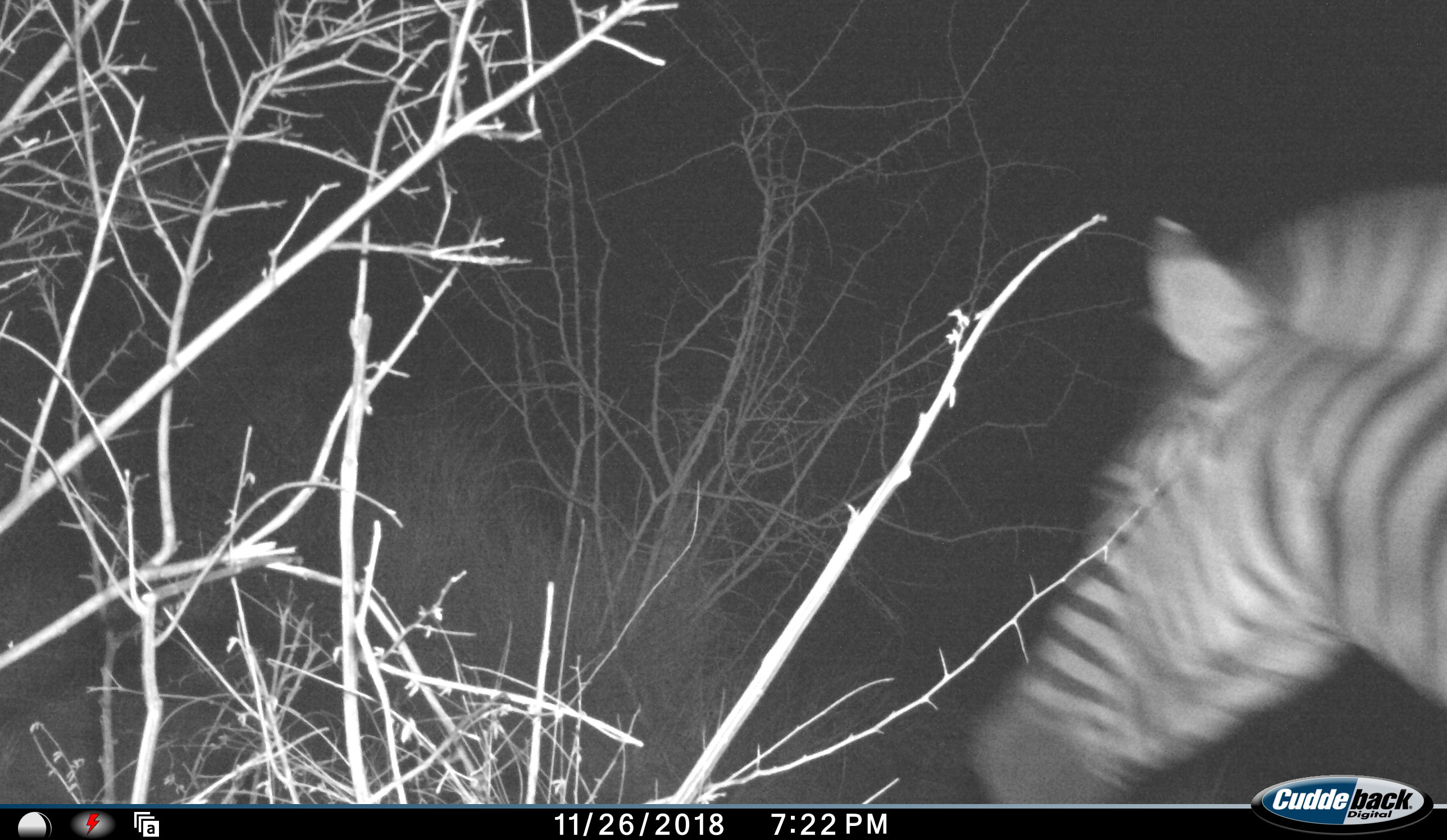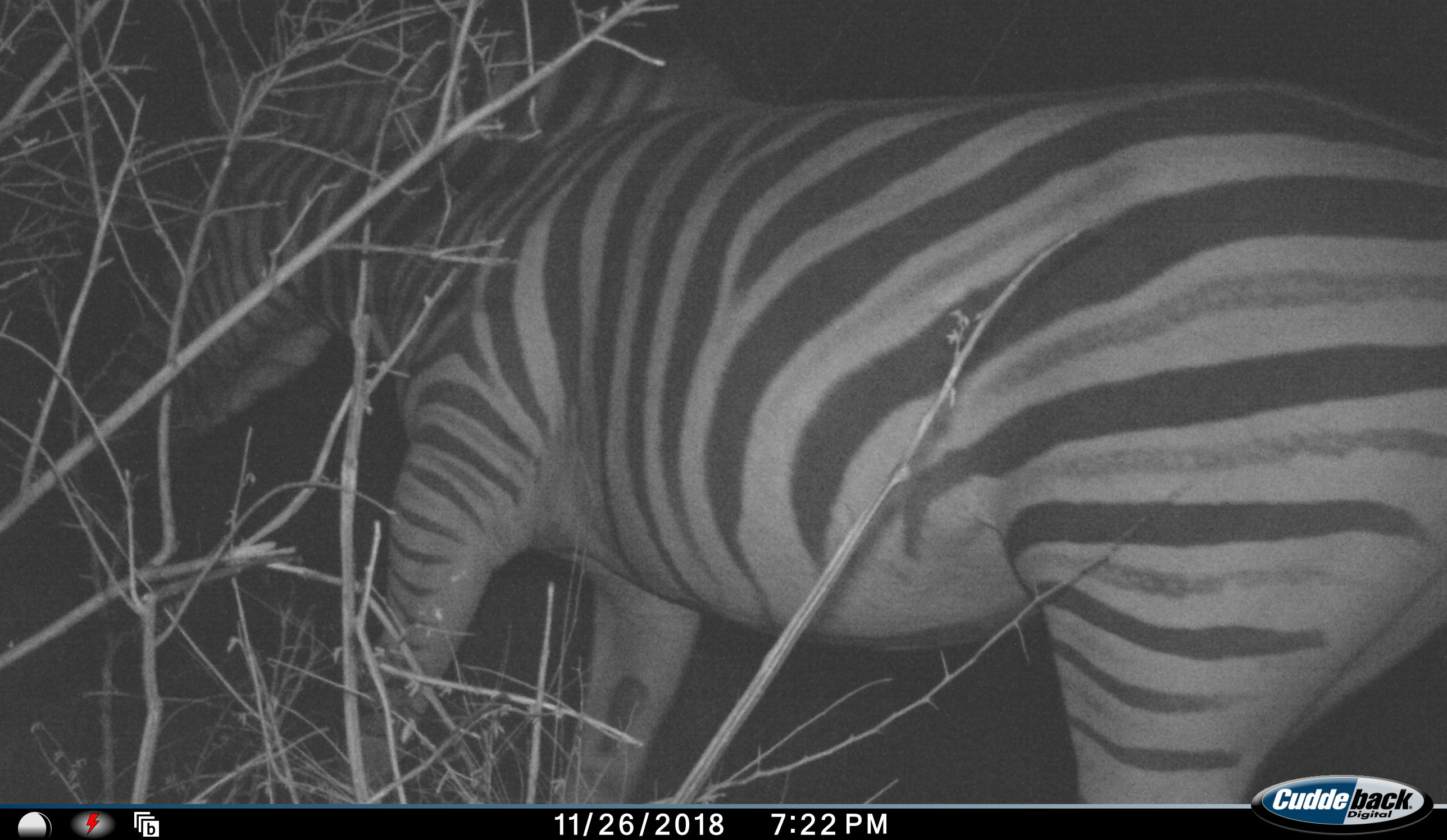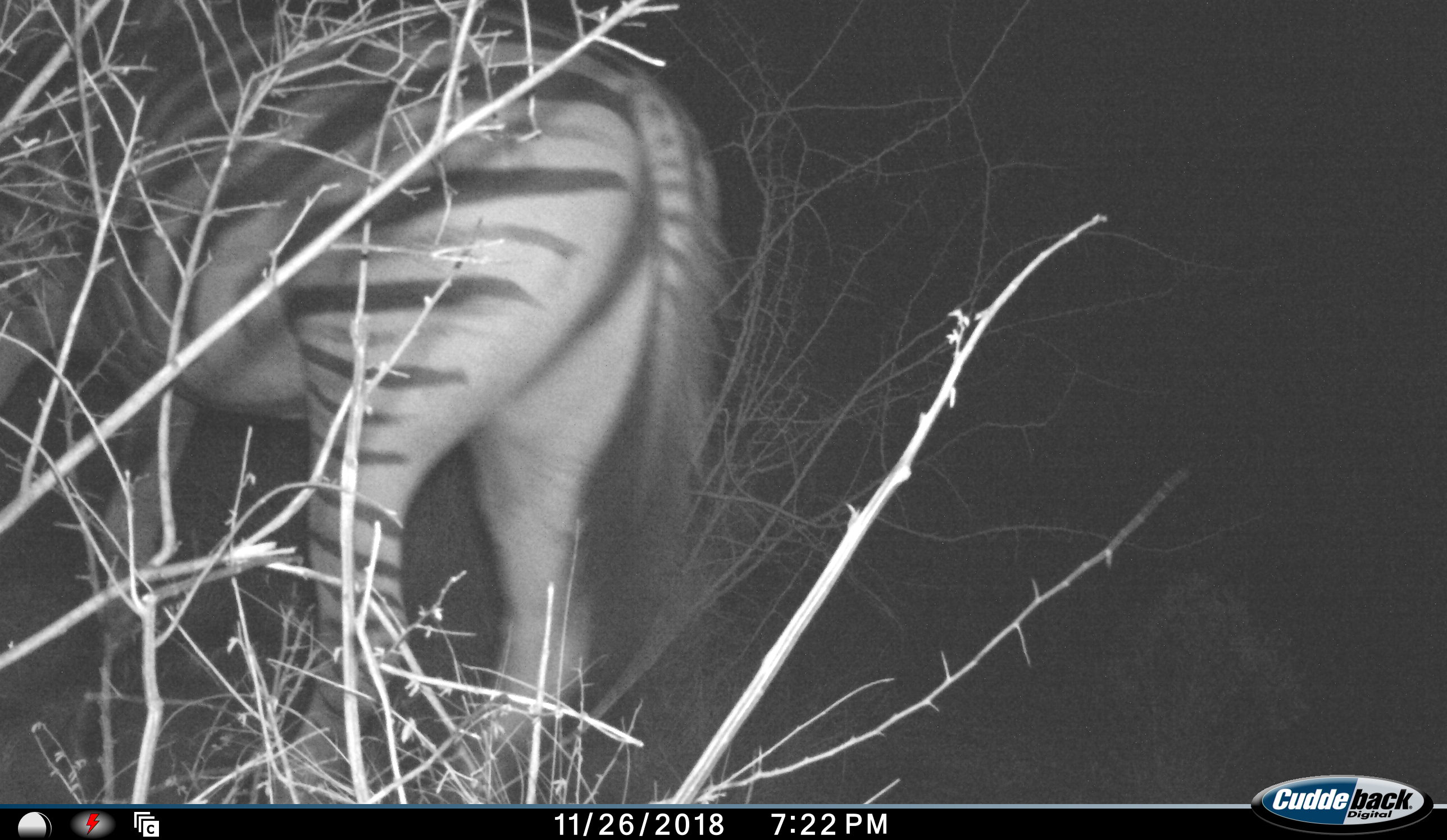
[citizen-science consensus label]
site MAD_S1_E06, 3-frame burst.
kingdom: Animalia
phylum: Chordata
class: Mammalia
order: Perissodactyla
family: Equidae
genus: Equus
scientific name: Equus quagga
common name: plains zebra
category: zebraplains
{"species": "zebraplains (plains zebra) (Equus quagga)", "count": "1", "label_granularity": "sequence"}